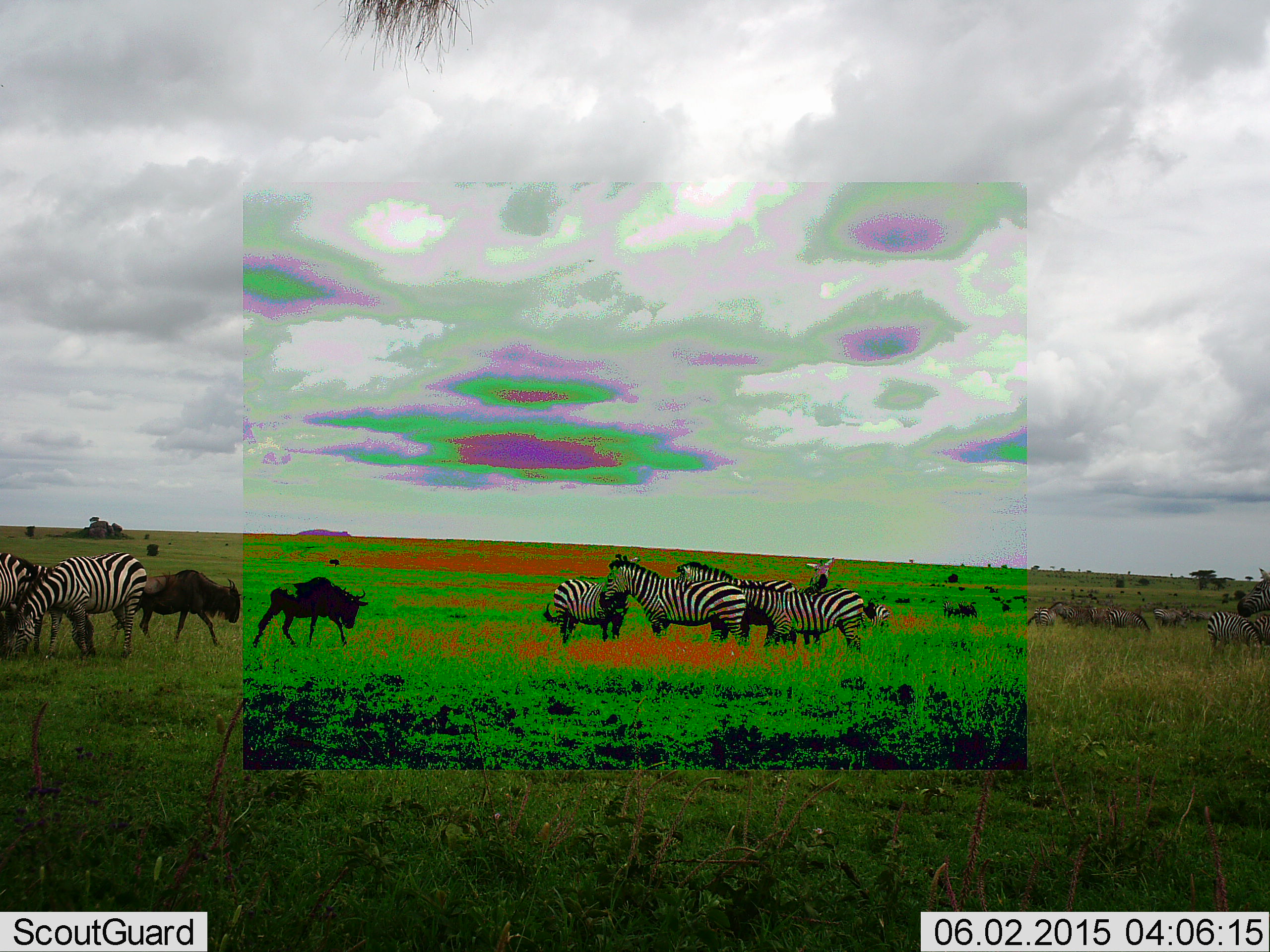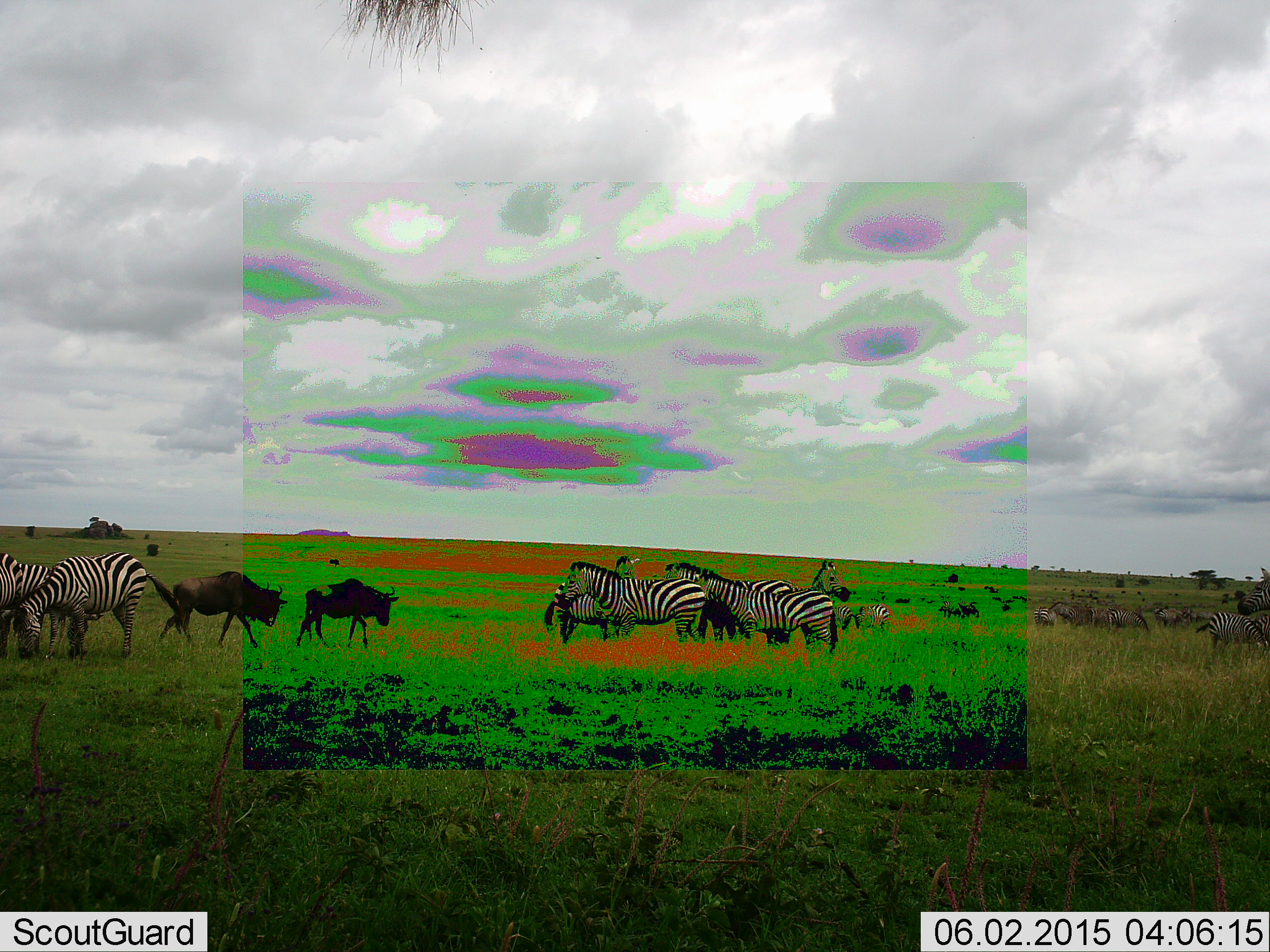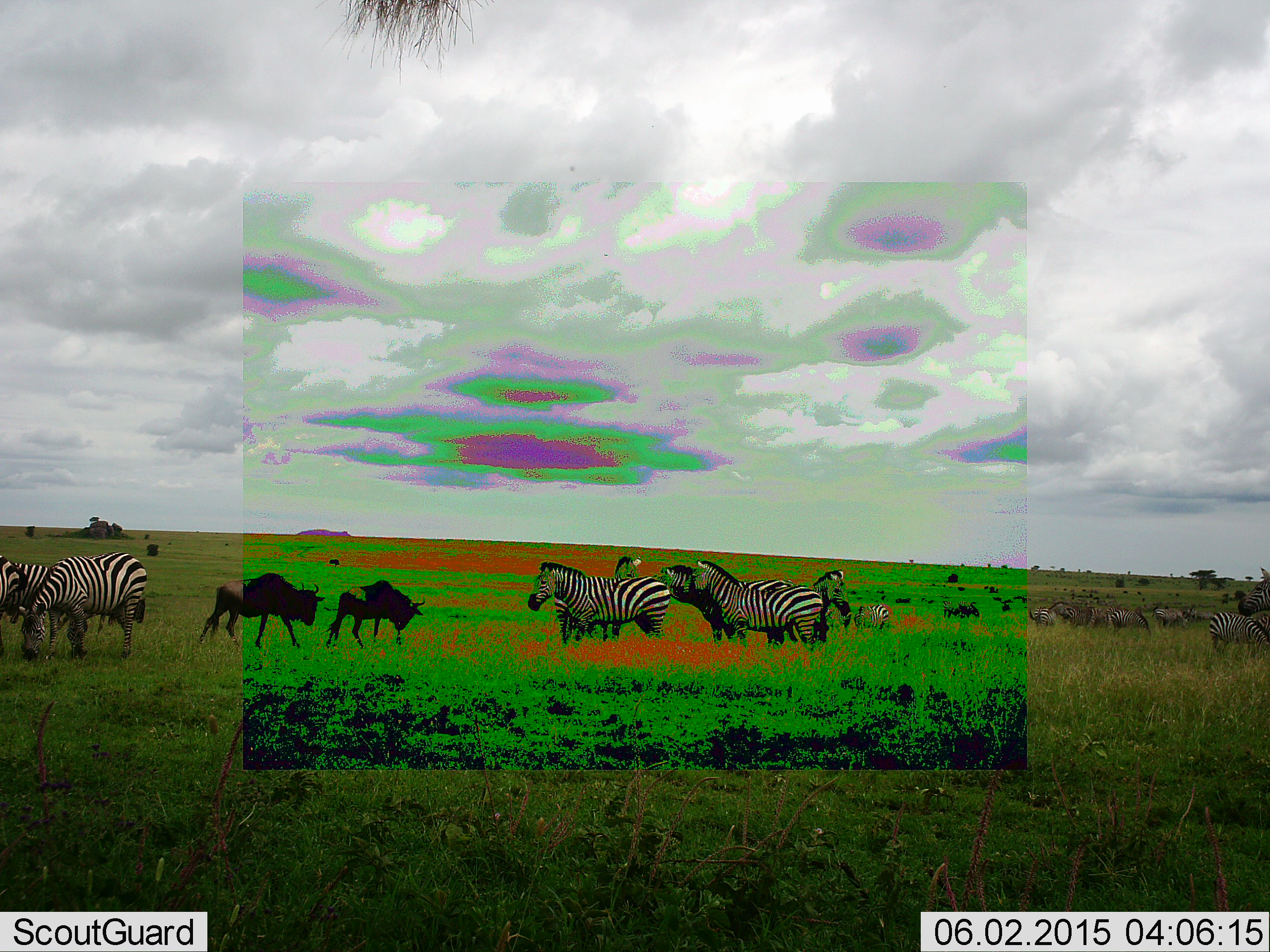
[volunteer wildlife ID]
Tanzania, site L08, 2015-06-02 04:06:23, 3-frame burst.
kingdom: Animalia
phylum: Chordata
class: Mammalia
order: Artiodactyla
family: Bovidae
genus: Connochaetes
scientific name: Connochaetes taurinus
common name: blue wildebeest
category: wildebeest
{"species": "wildebeest (blue wildebeest) (Connochaetes taurinus)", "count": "6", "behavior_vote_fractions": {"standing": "50%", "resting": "0%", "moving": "80%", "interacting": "0%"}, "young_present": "0%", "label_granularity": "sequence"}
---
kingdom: Animalia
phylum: Chordata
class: Mammalia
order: Perissodactyla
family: Equidae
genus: Equus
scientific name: Equus quagga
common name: plains zebra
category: zebra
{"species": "zebra (plains zebra) (Equus quagga)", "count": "11-50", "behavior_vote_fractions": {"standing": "91%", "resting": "0%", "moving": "45%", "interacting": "27%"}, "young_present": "0%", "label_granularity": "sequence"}